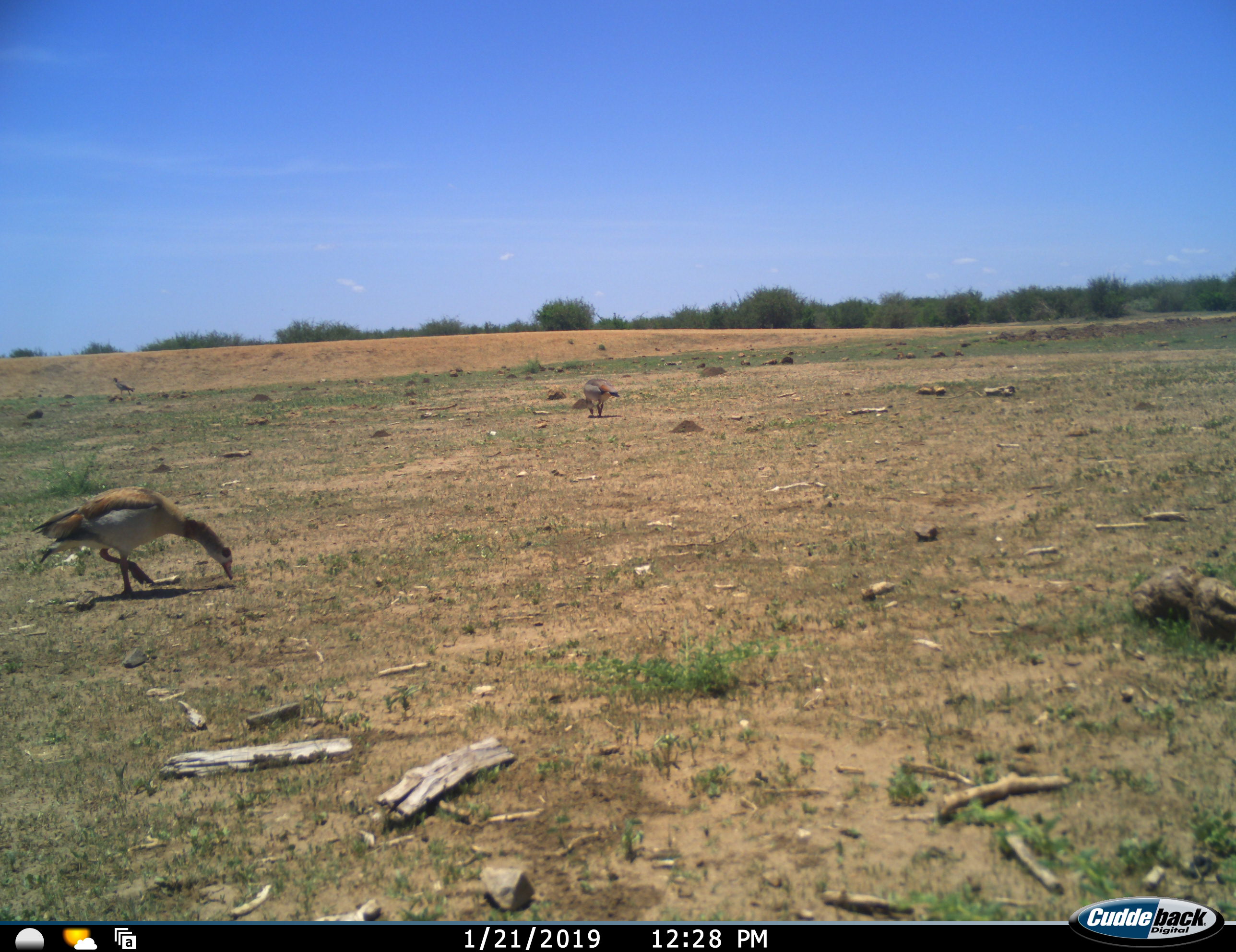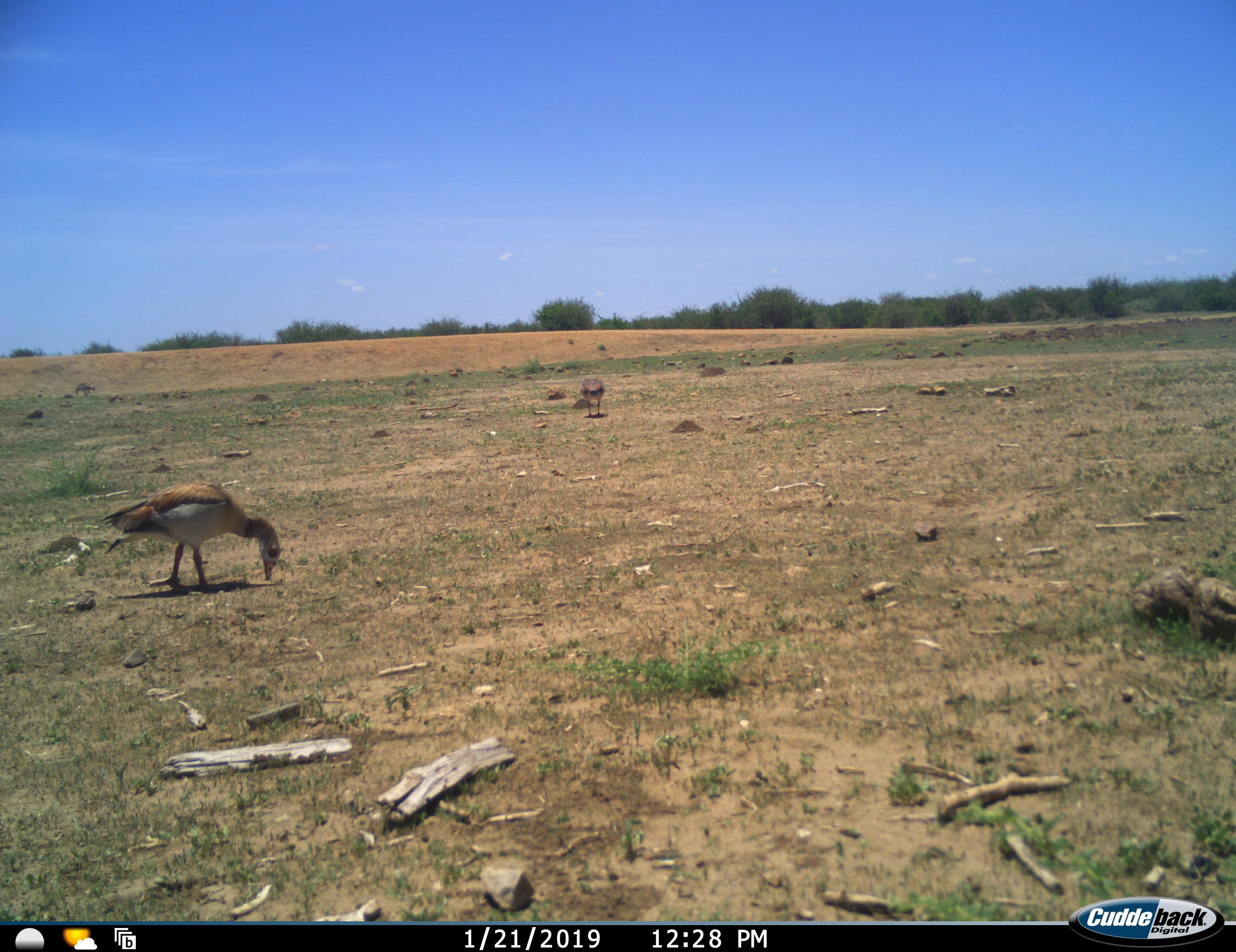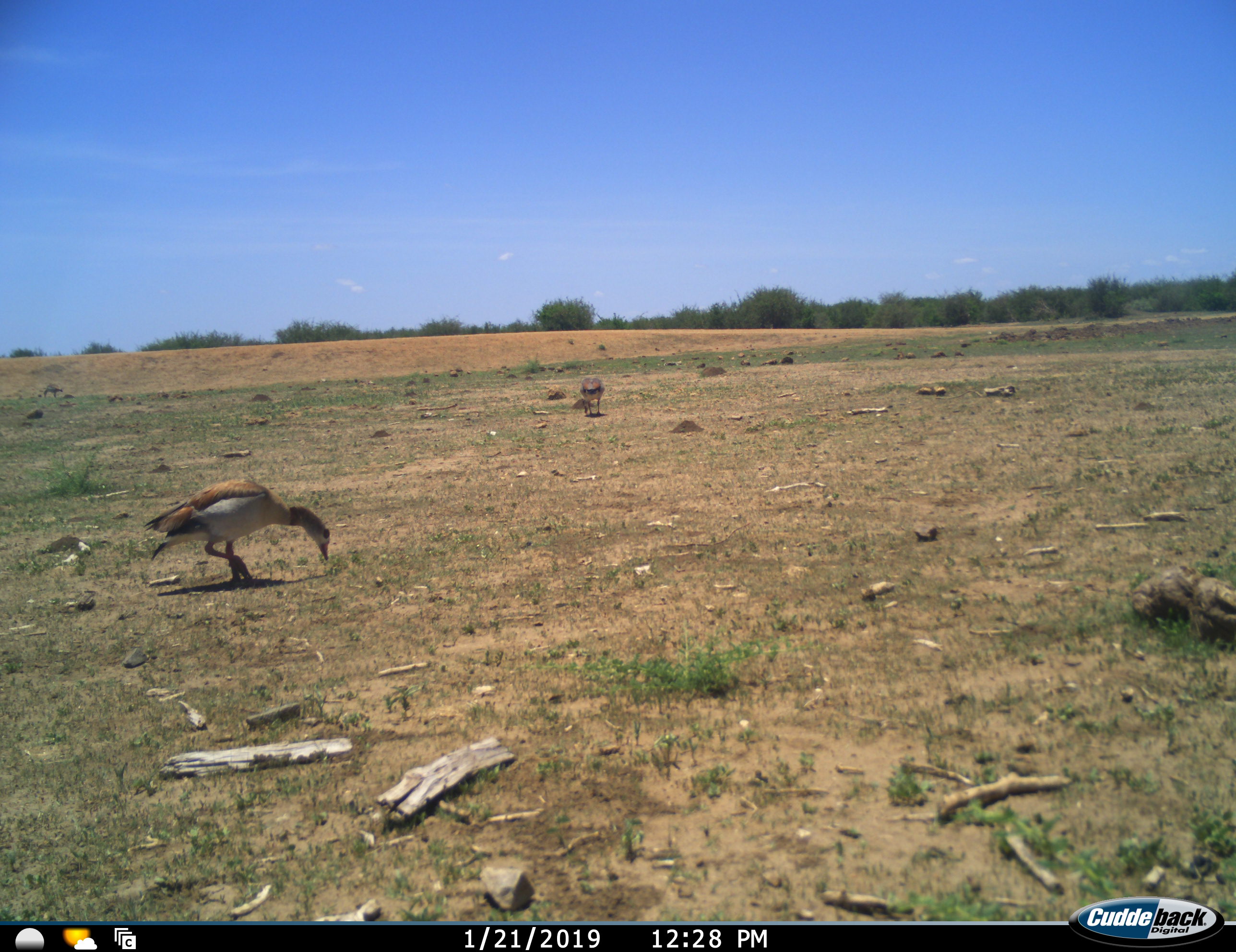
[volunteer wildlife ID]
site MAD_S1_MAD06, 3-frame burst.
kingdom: Animalia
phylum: Chordata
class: Aves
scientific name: Aves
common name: bird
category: birdother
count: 2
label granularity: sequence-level